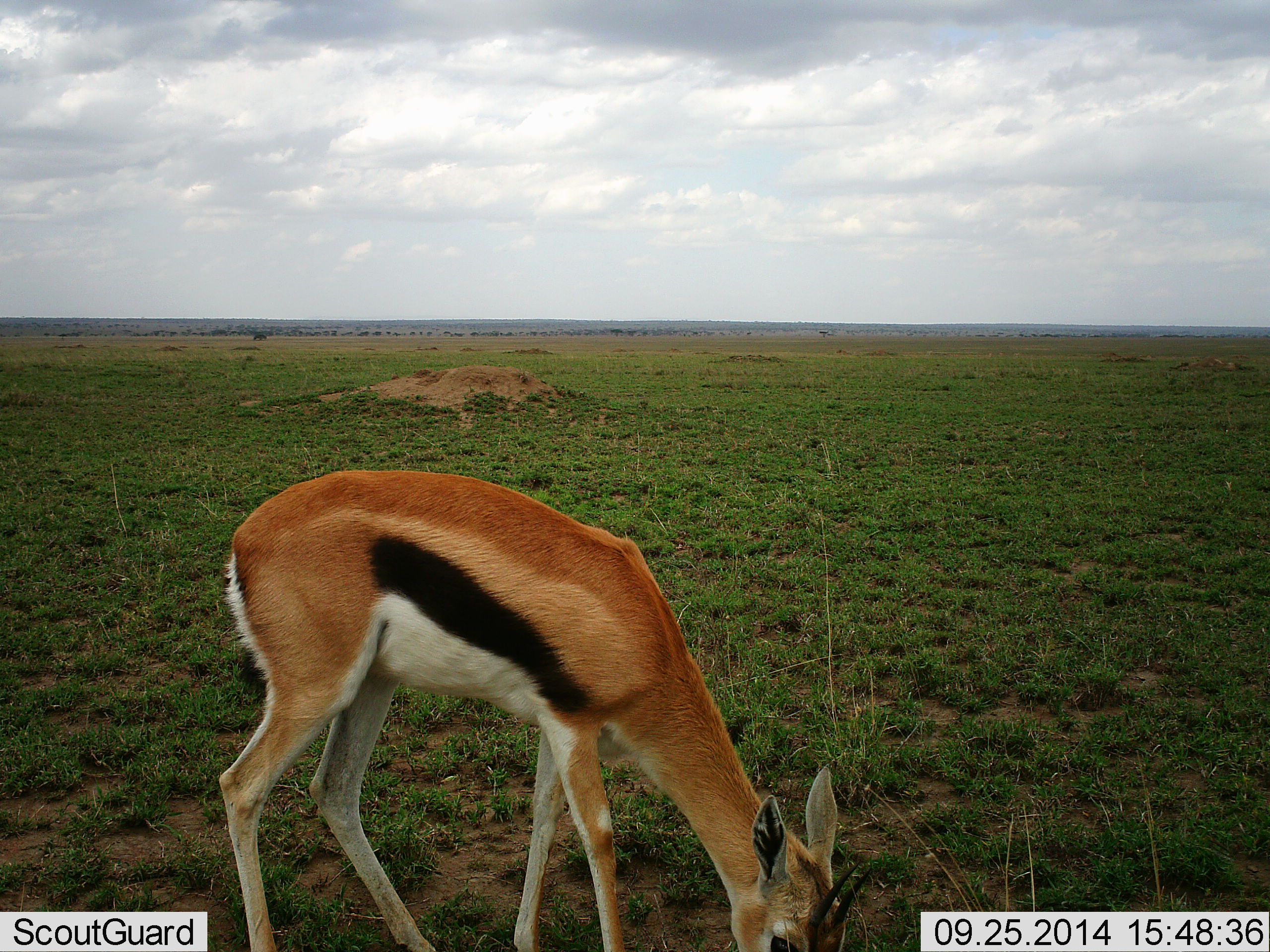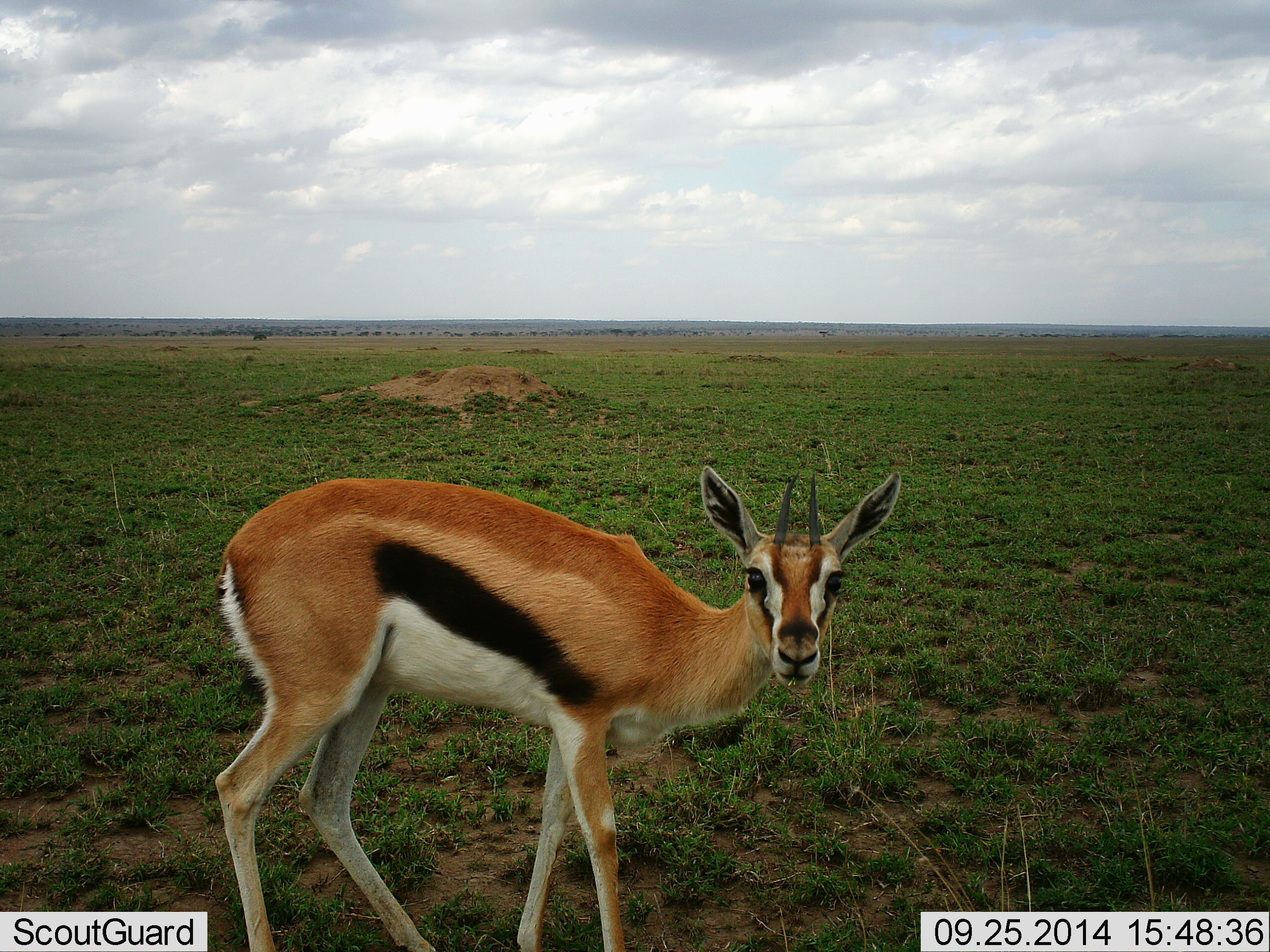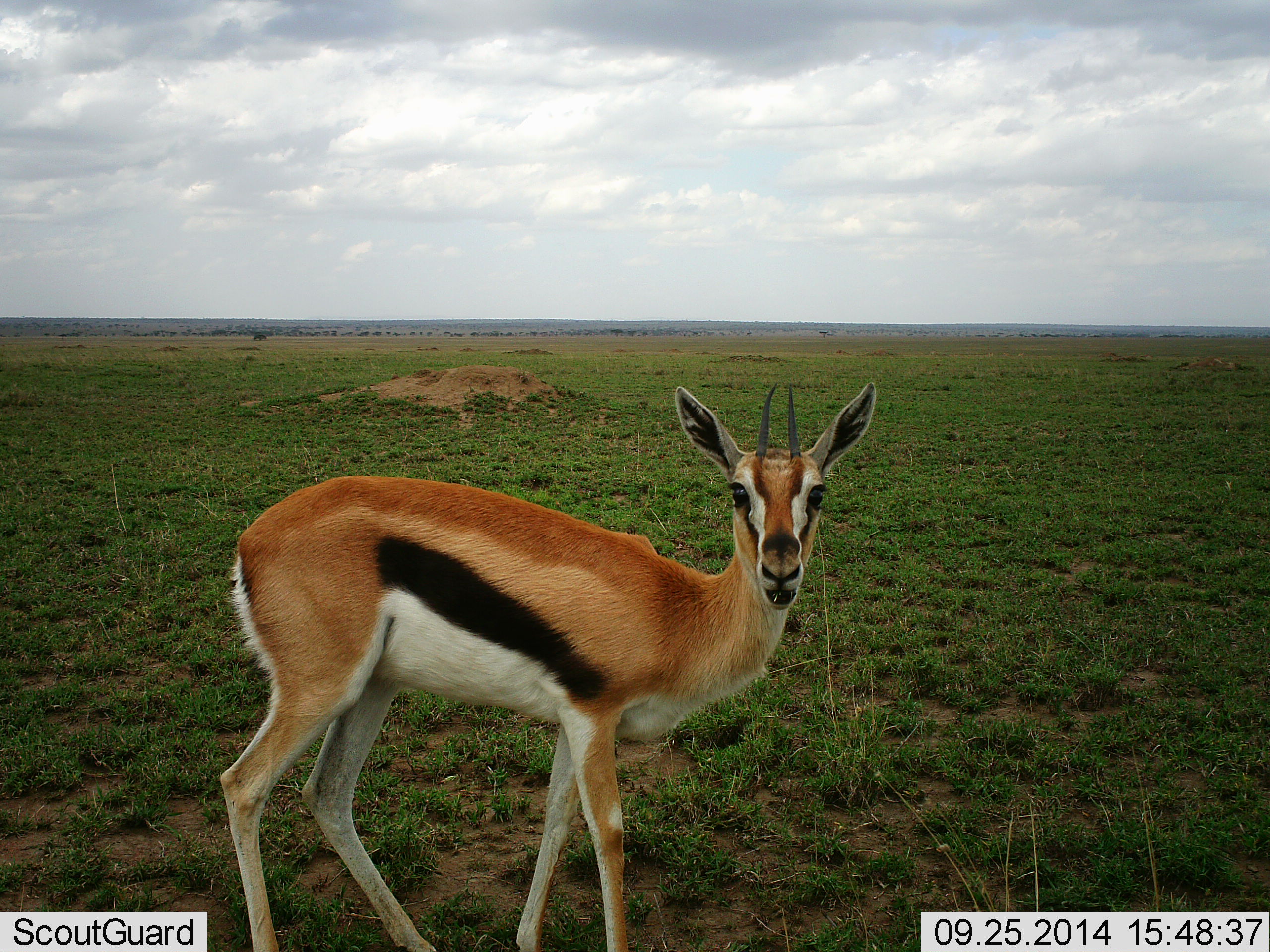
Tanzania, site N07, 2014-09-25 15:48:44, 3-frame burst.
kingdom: Animalia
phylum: Chordata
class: Mammalia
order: Artiodactyla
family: Bovidae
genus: Eudorcas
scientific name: Eudorcas thomsonii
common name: thomson's gazelle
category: gazellethomsons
Gazellethomsons (thomson's gazelle) (Eudorcas thomsonii), count 1. Behavior (volunteer vote fractions): standing 60%, resting 0%, moving 0%, interacting 0%. Young present (vote fraction): 0%. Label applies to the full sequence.